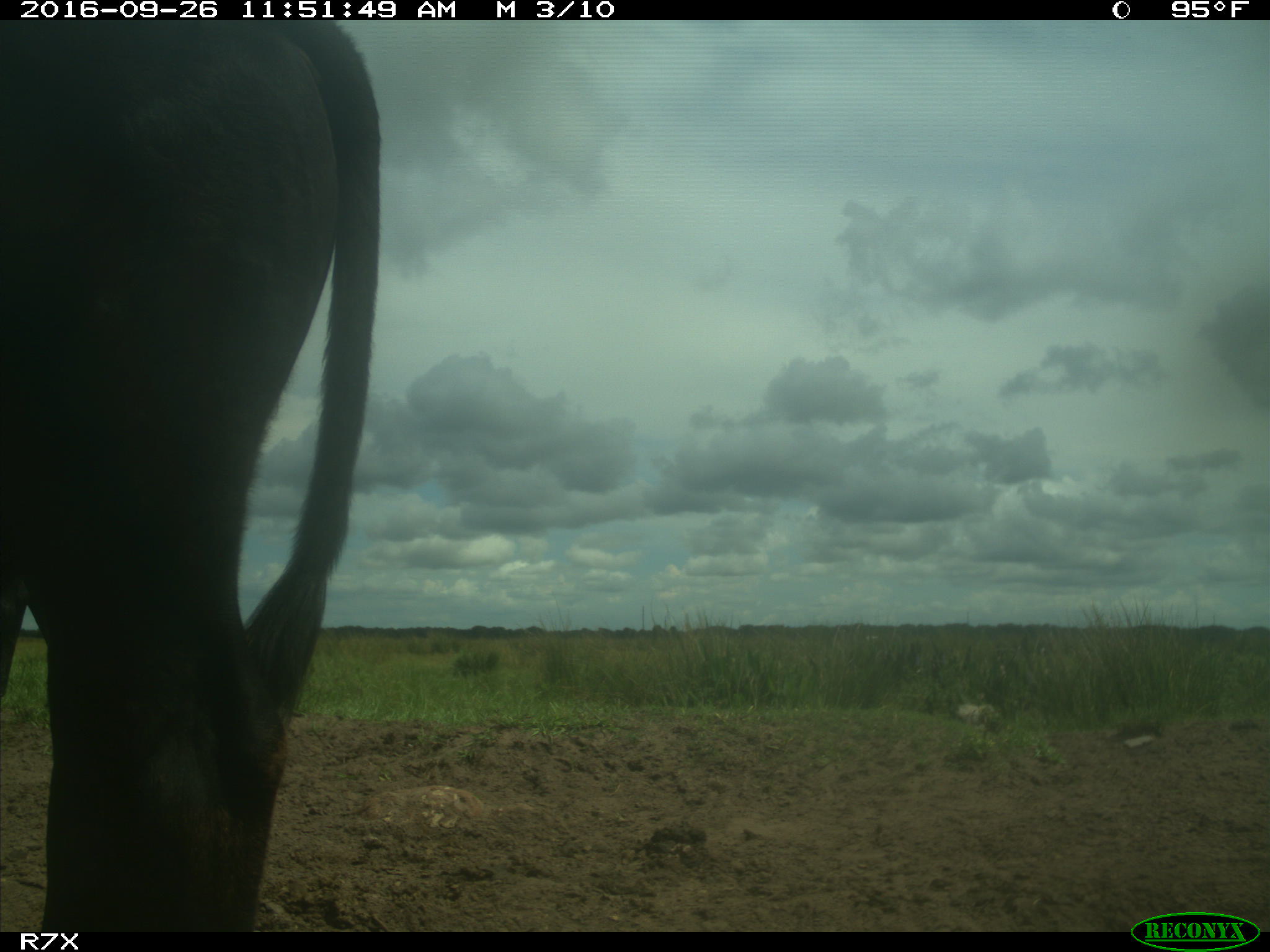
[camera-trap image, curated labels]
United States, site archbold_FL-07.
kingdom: Animalia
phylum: Chordata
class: Mammalia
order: Artiodactyla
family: Bovidae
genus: Bos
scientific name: Bos taurus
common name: domestic cow